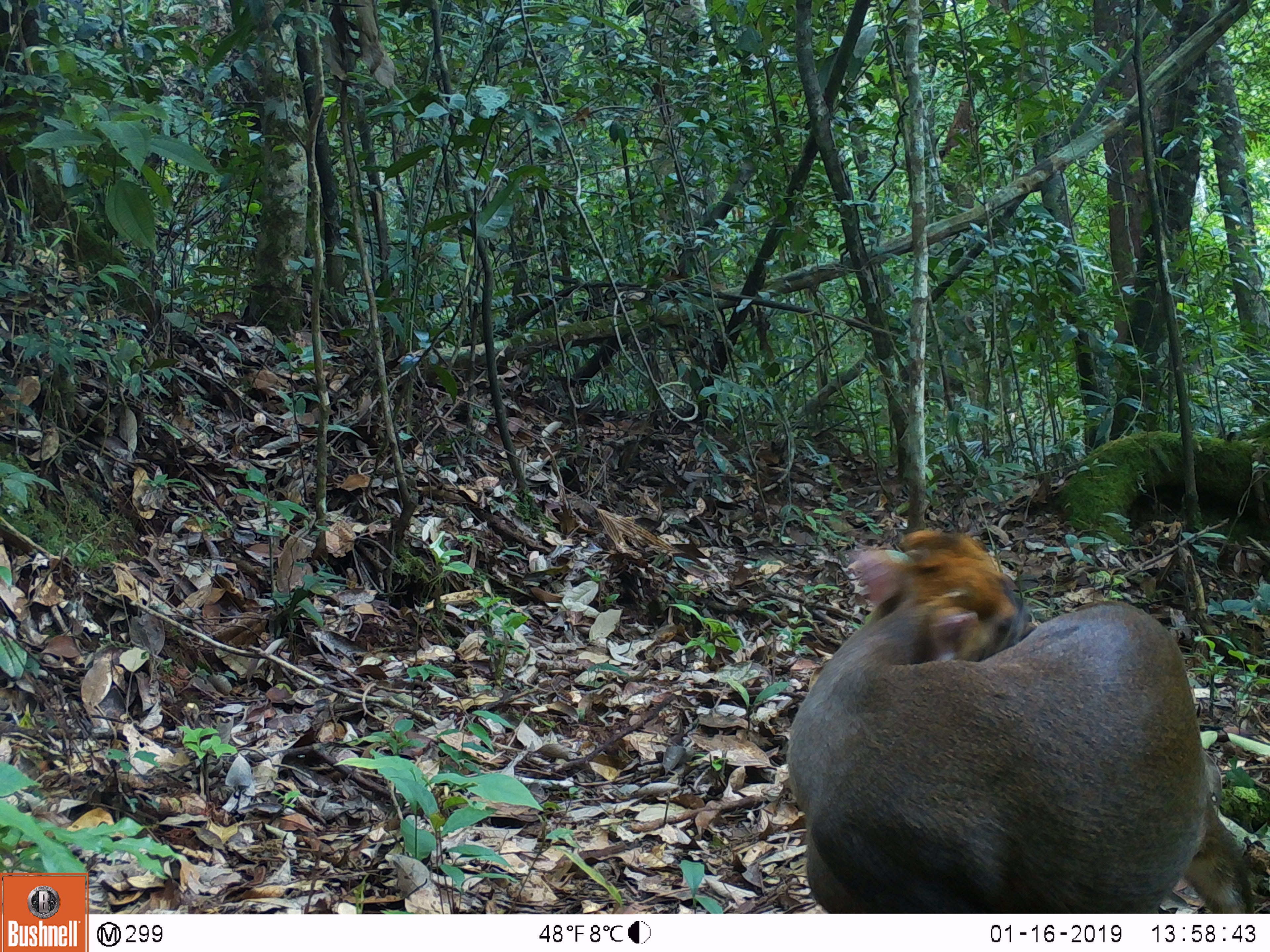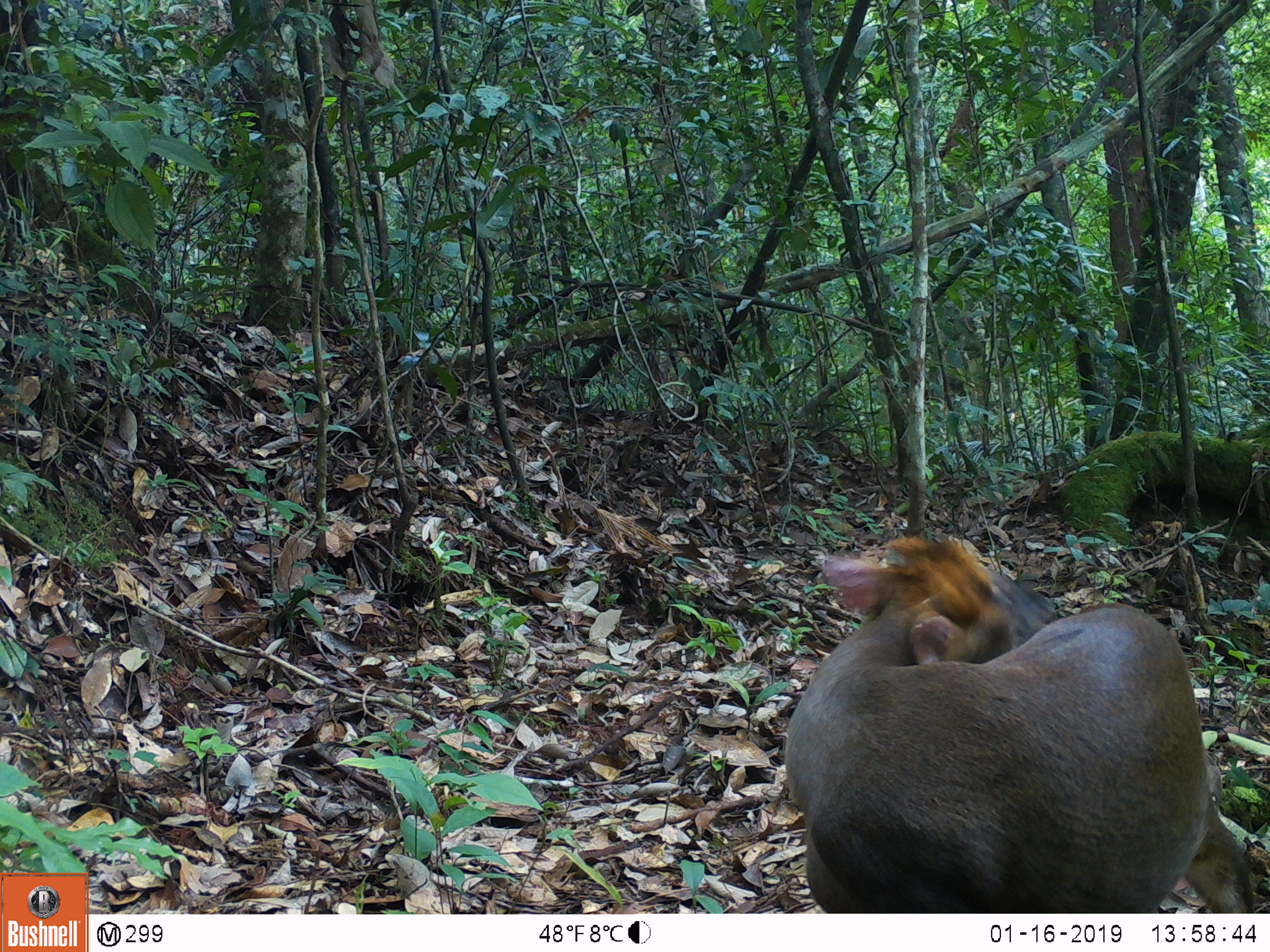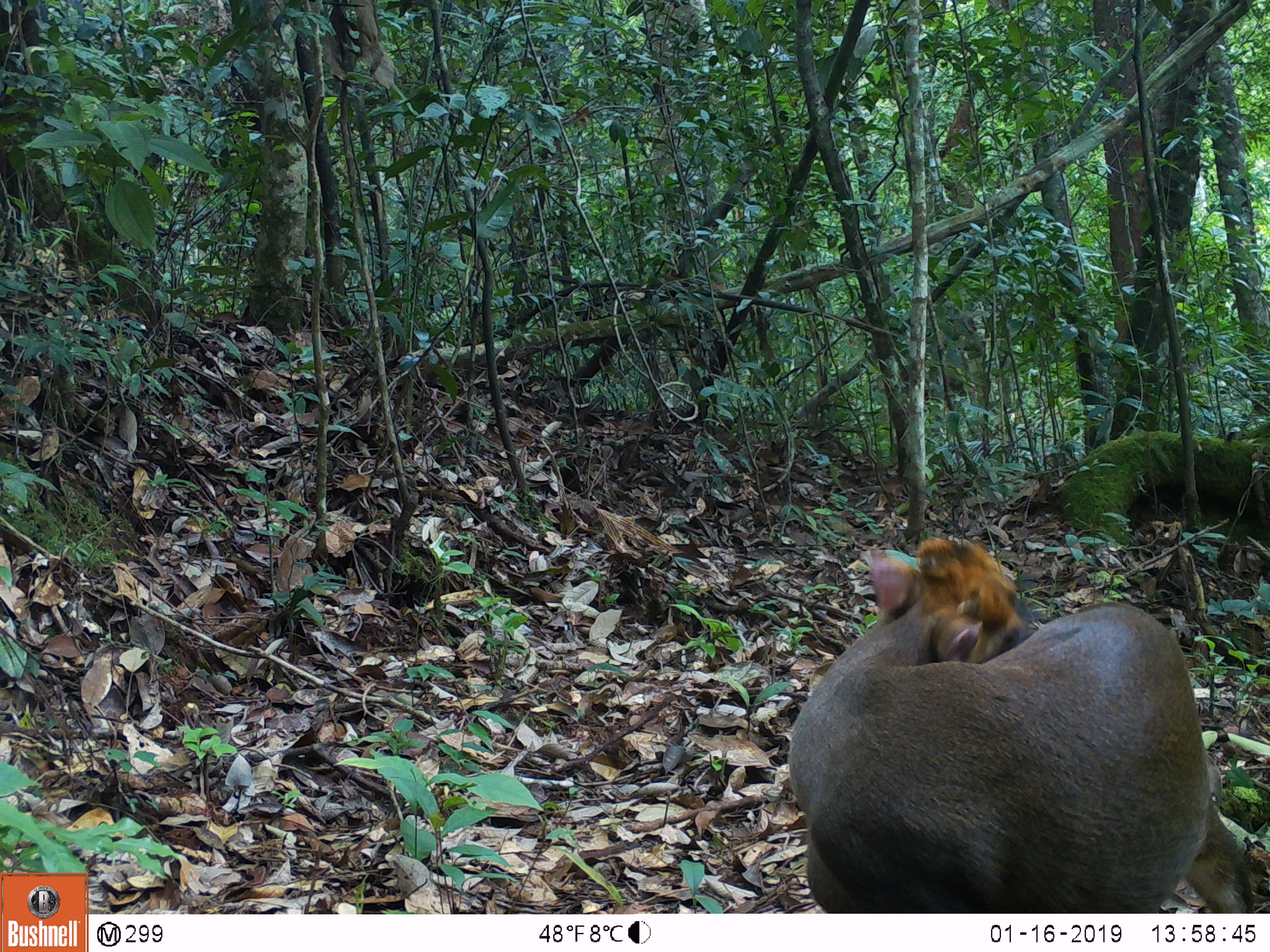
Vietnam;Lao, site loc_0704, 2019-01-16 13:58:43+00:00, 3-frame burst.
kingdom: Animalia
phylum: Chordata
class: Mammalia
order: Artiodactyla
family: Cervidae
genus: Muntiacus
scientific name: Muntiacus rooseveltorum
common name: roosevelt's muntjac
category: roosevelts muntjac group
Roosevelts muntjac group (roosevelt's muntjac) (Muntiacus rooseveltorum). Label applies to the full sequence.